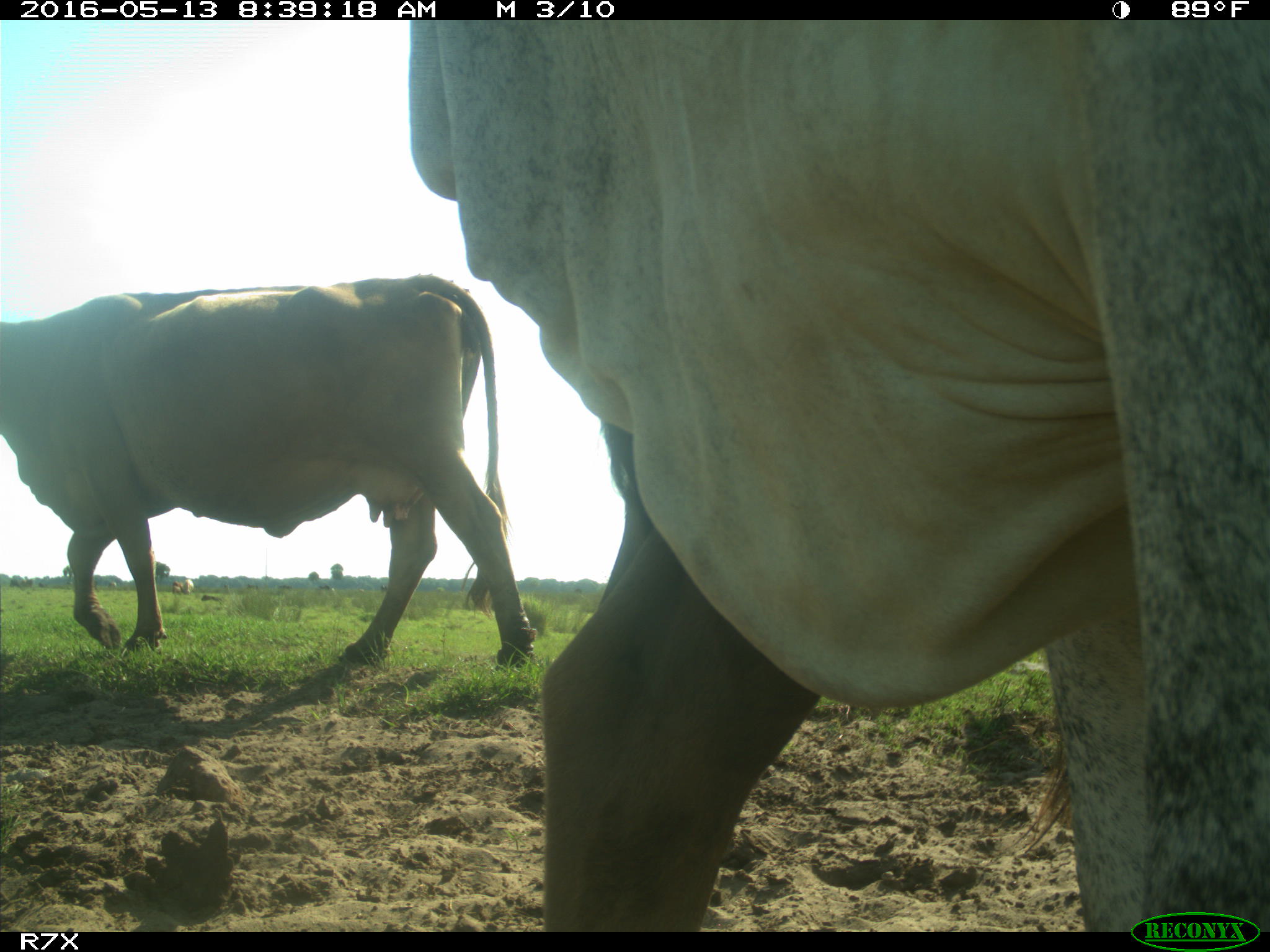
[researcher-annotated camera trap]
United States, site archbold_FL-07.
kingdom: Animalia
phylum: Chordata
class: Mammalia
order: Artiodactyla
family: Bovidae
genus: Bos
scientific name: Bos taurus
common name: domestic cow